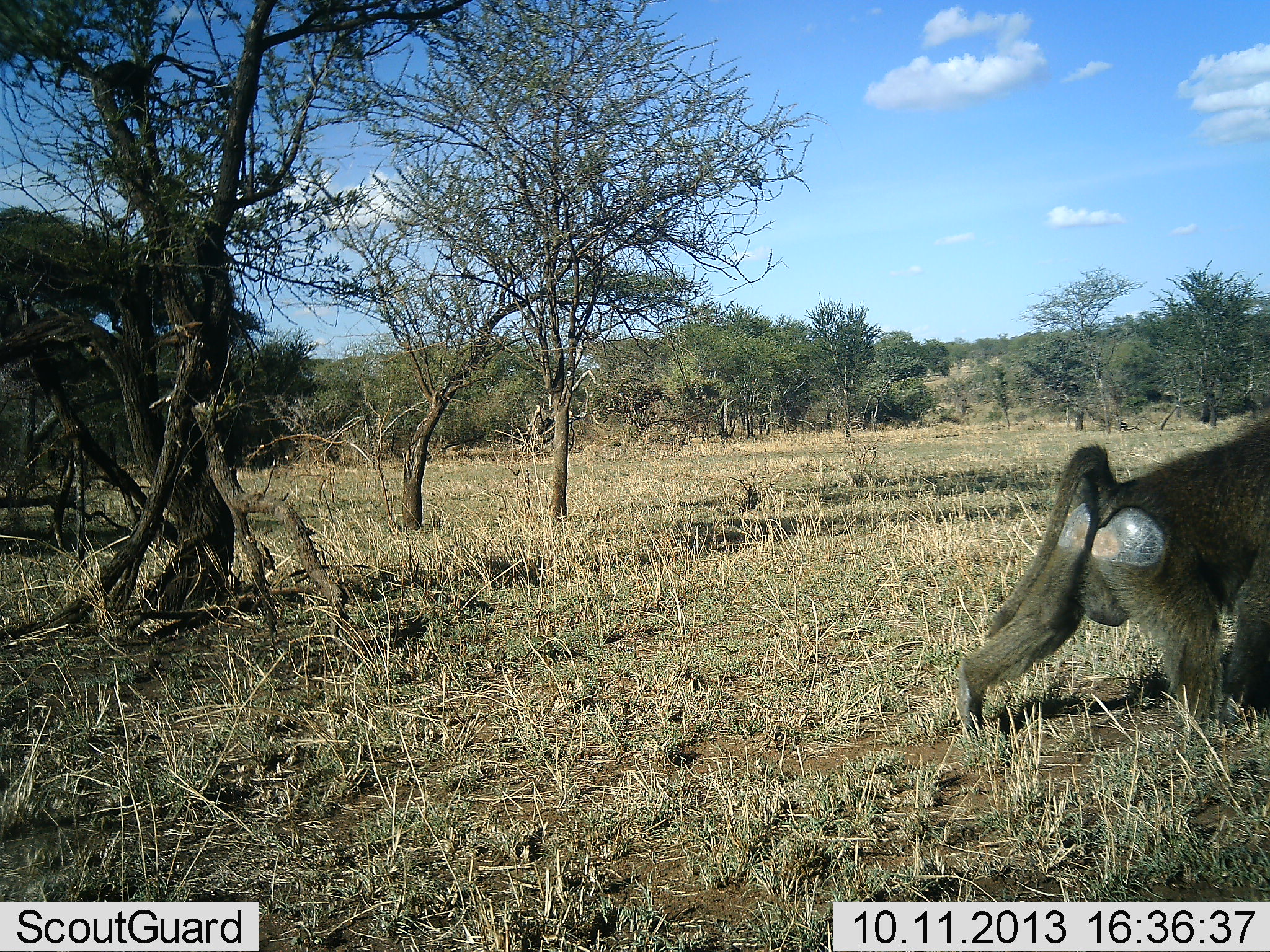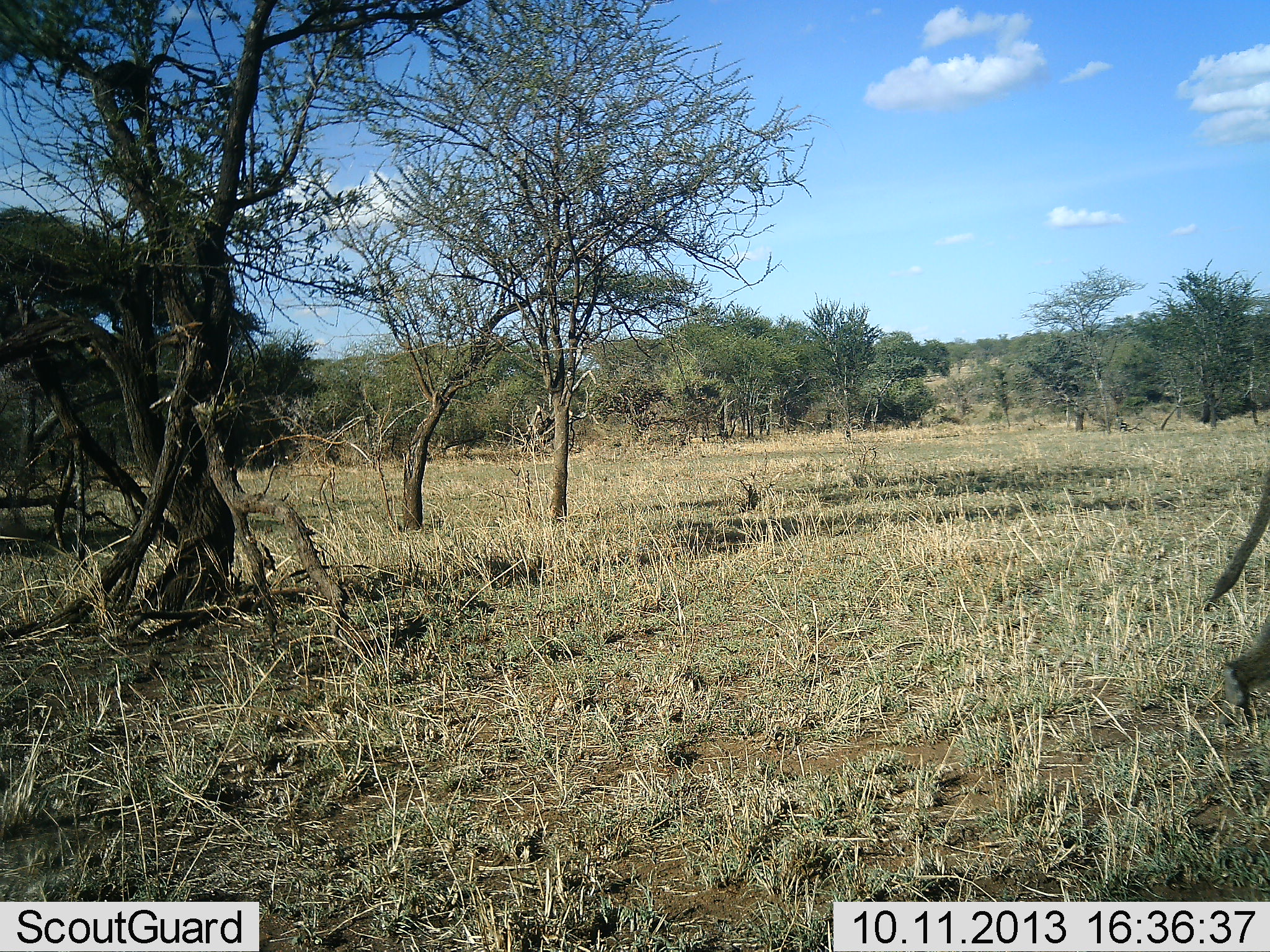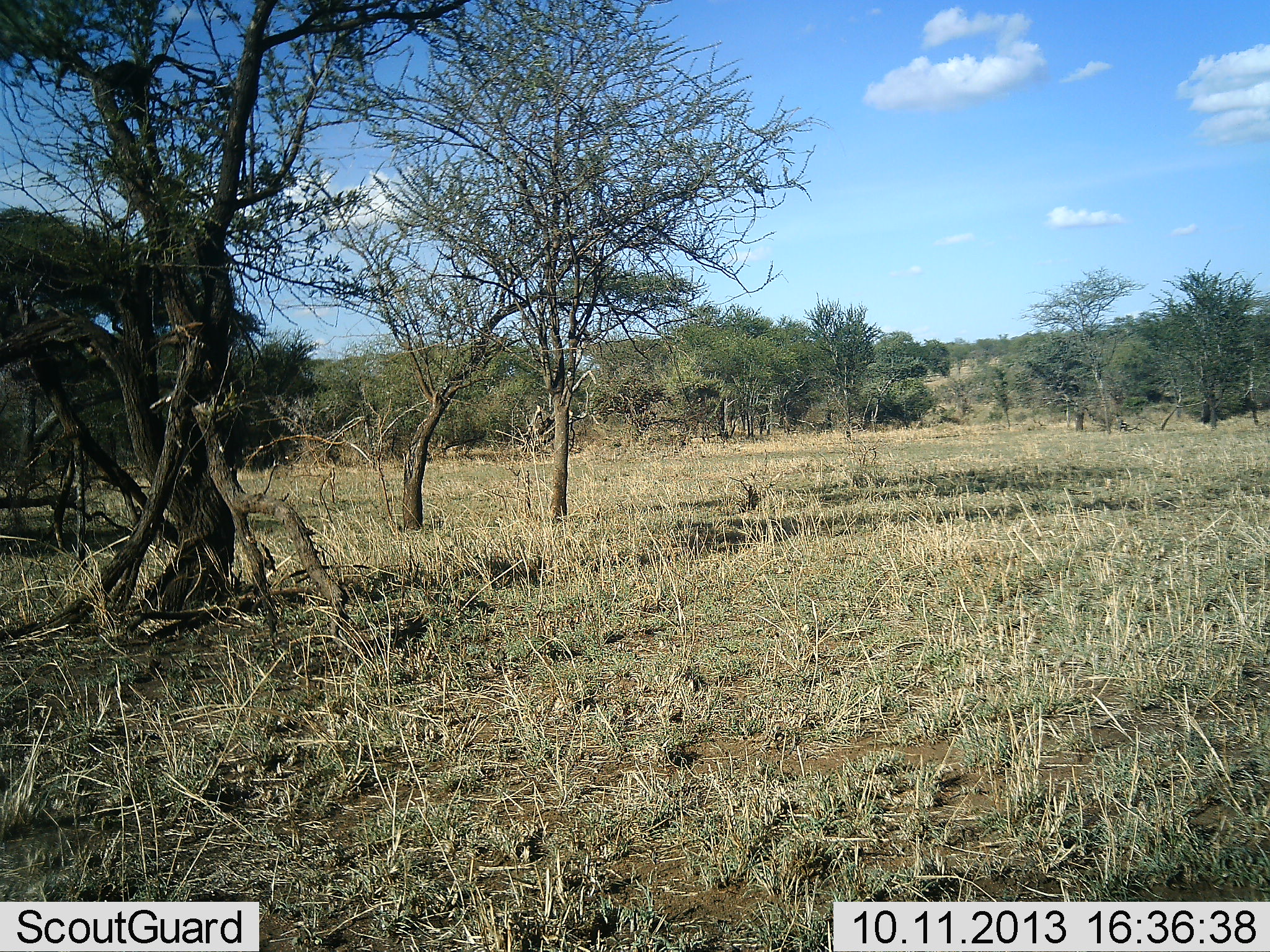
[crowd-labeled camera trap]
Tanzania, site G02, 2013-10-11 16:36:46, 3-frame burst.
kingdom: Animalia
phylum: Chordata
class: Mammalia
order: Primates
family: Cercopithecidae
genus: Papio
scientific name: Papio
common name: baboon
Baboon (Papio), count 1. Behavior (volunteer vote fractions): standing 0%, resting 0%, moving 100%, interacting 0%. Young present (vote fraction): 0%. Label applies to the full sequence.